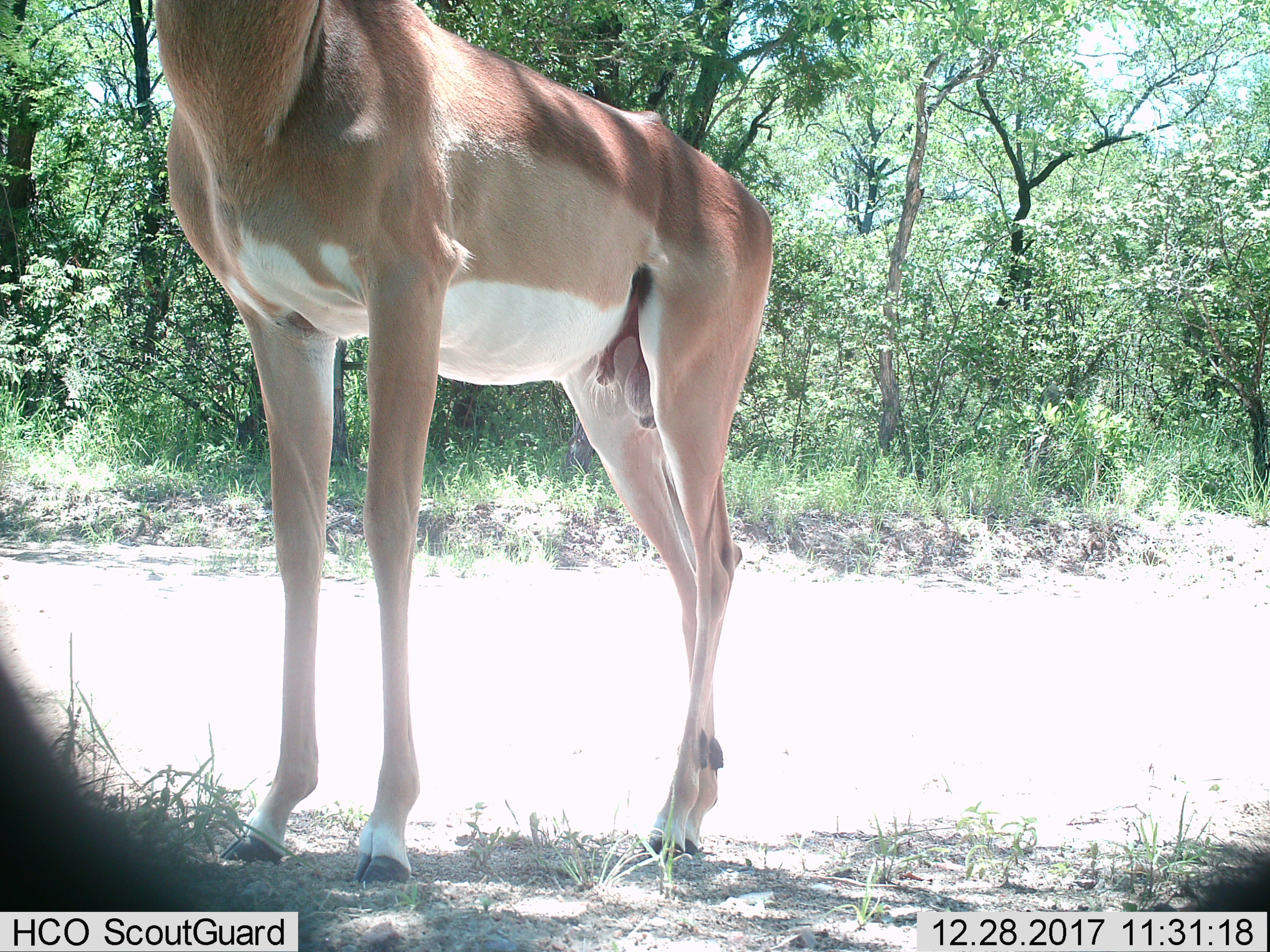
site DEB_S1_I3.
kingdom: Animalia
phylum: Chordata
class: Mammalia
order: Artiodactyla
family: Bovidae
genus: Aepyceros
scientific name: Aepyceros melampus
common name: impala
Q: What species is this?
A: Impala (Aepyceros melampus).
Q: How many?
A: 1.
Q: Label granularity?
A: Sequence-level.